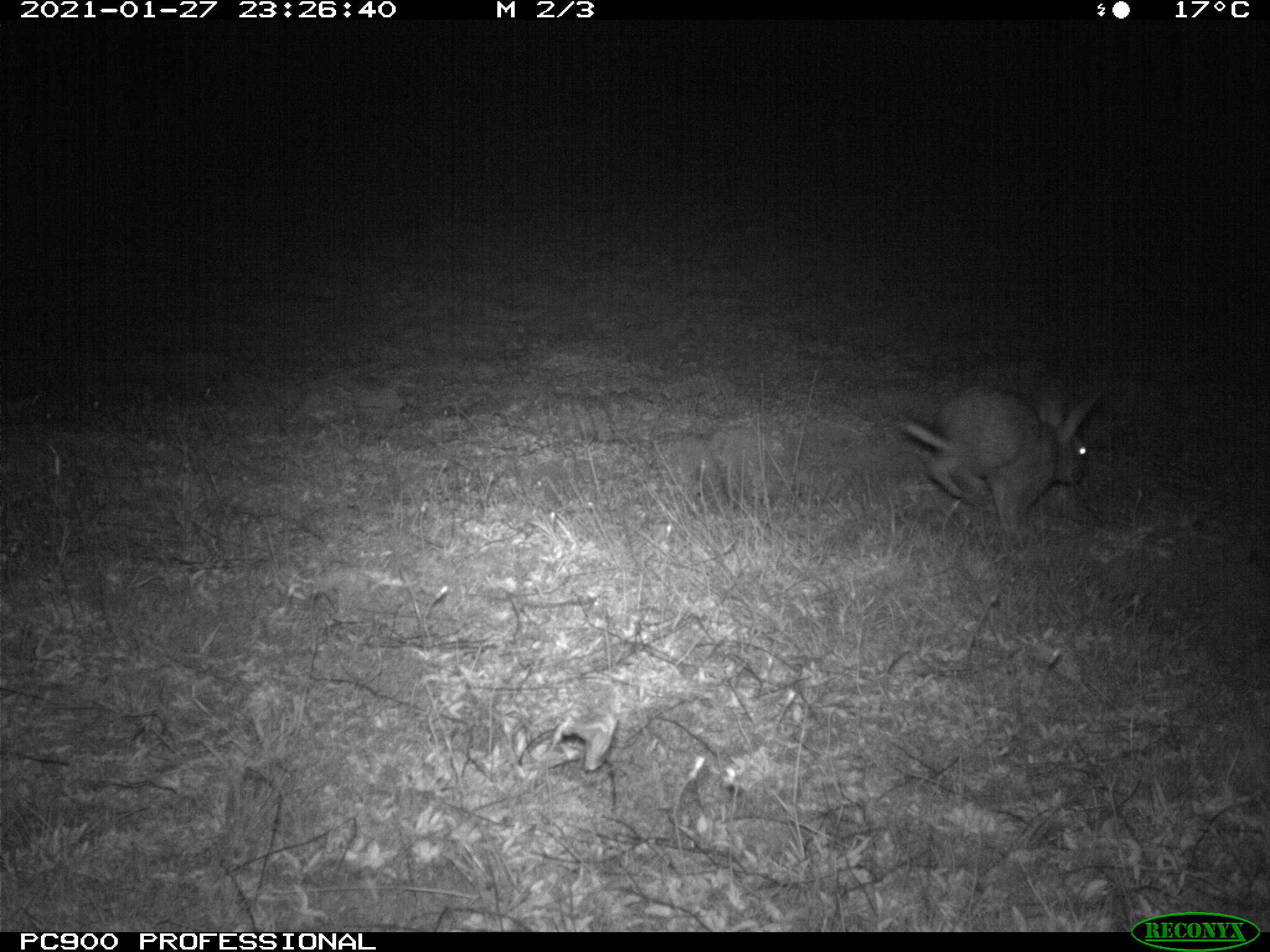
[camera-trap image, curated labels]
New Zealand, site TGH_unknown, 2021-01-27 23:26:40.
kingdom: Animalia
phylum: Chordata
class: Mammalia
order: Lagomorpha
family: Leporidae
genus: Oryctolagus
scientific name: Oryctolagus cuniculus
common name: european rabbit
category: rabbit